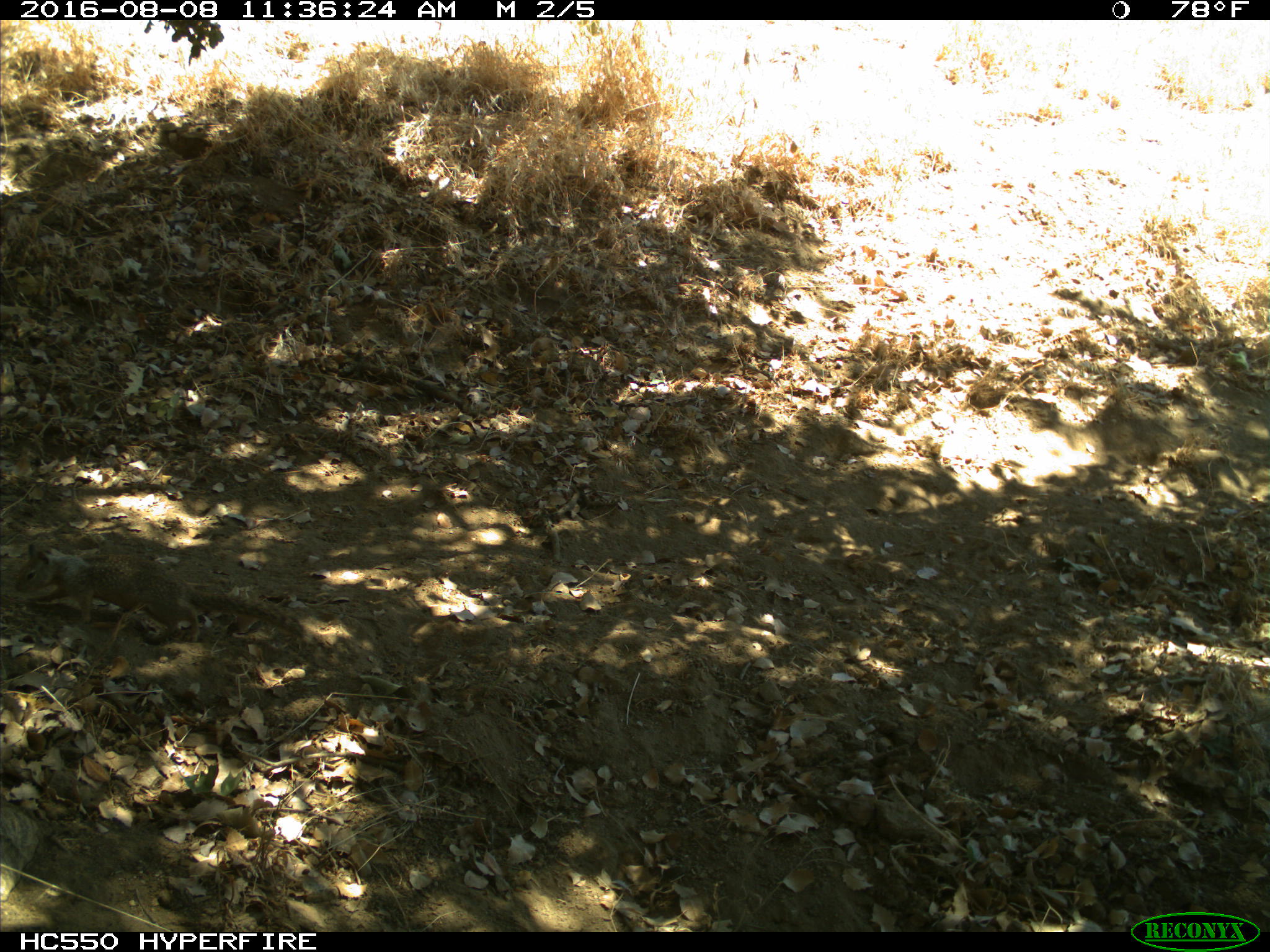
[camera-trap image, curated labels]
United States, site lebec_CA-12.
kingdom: Animalia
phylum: Chordata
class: Mammalia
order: Rodentia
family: Sciuridae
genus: Otospermophilus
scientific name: Otospermophilus beecheyi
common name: california ground squirrel